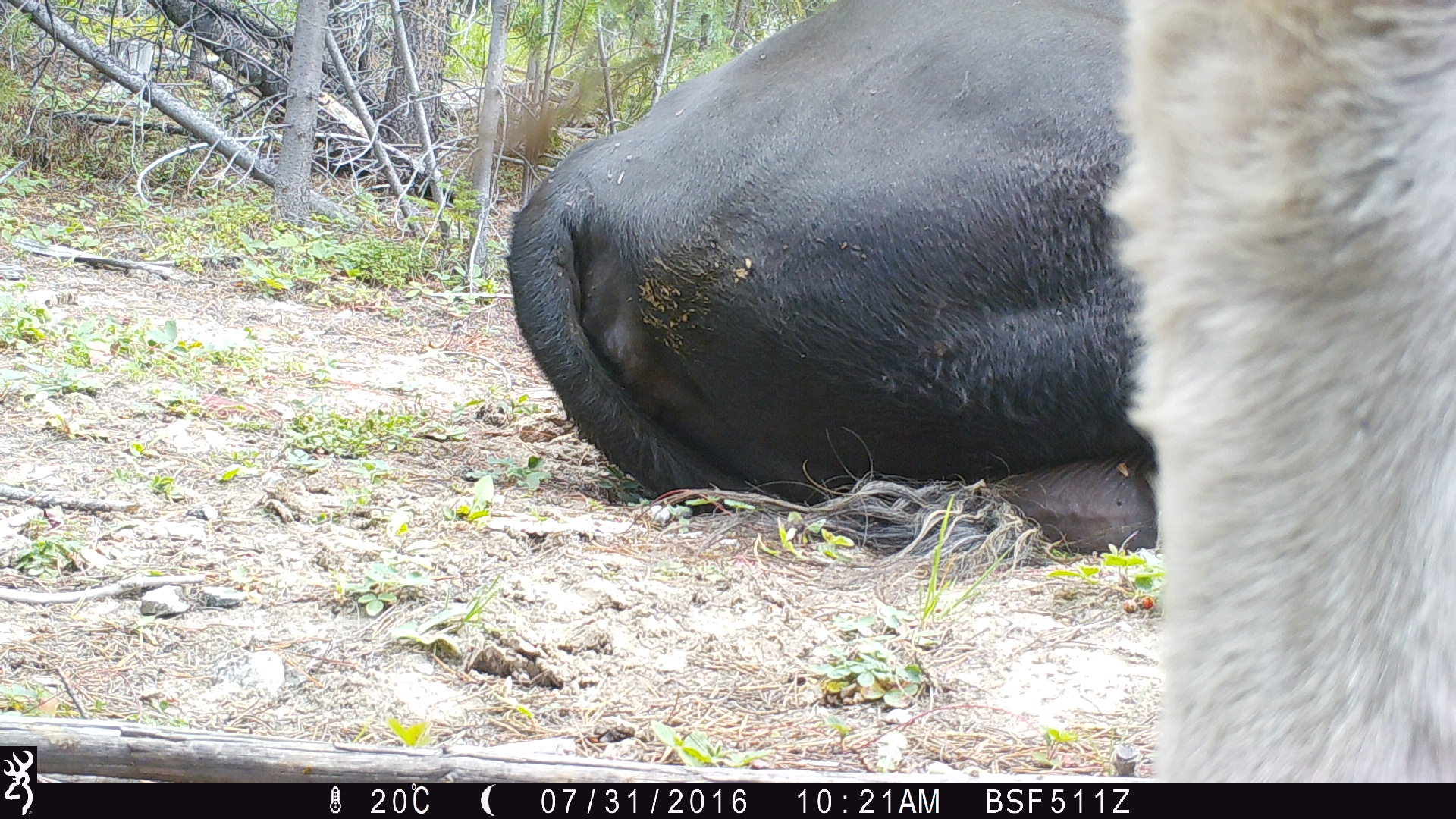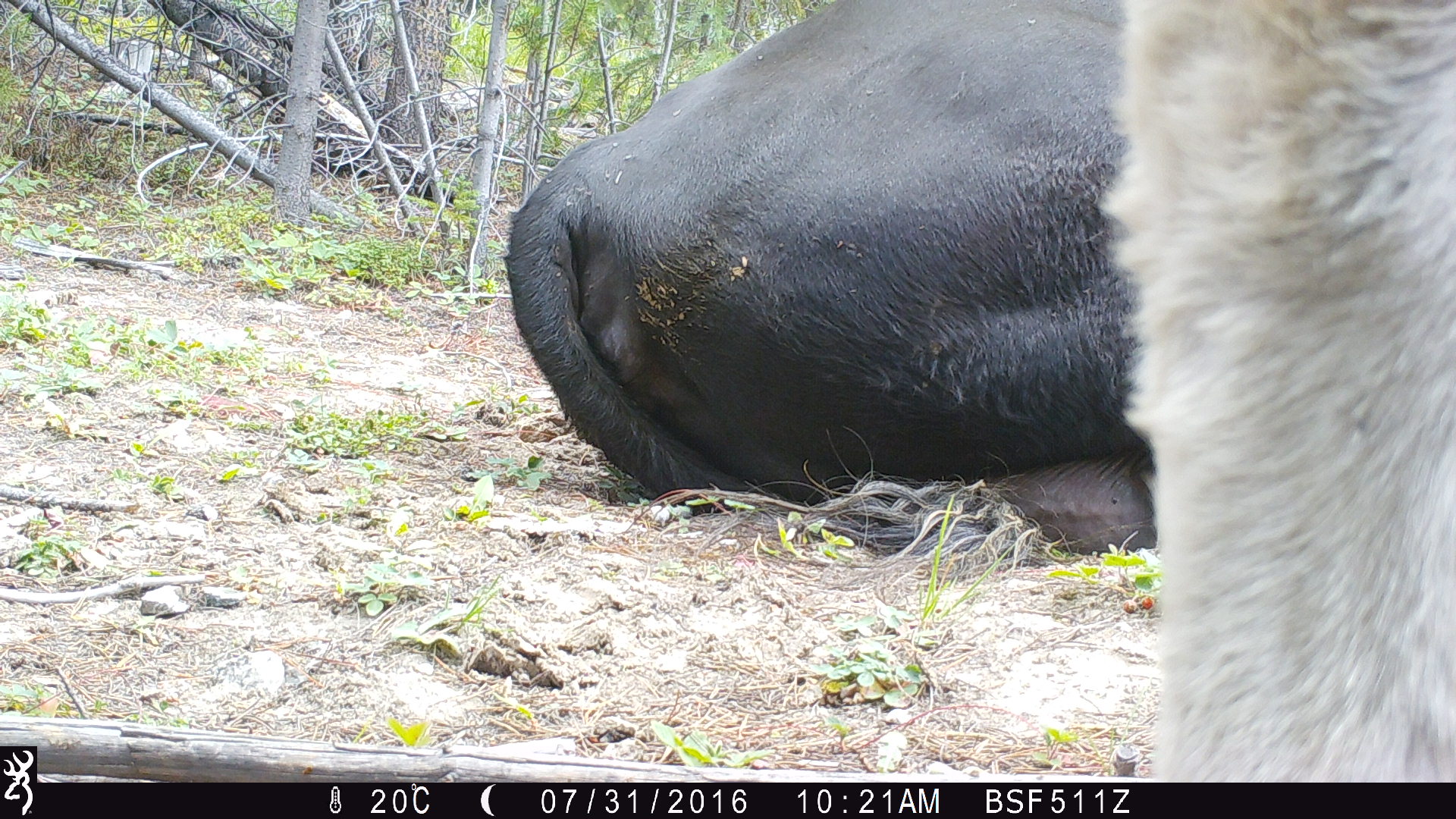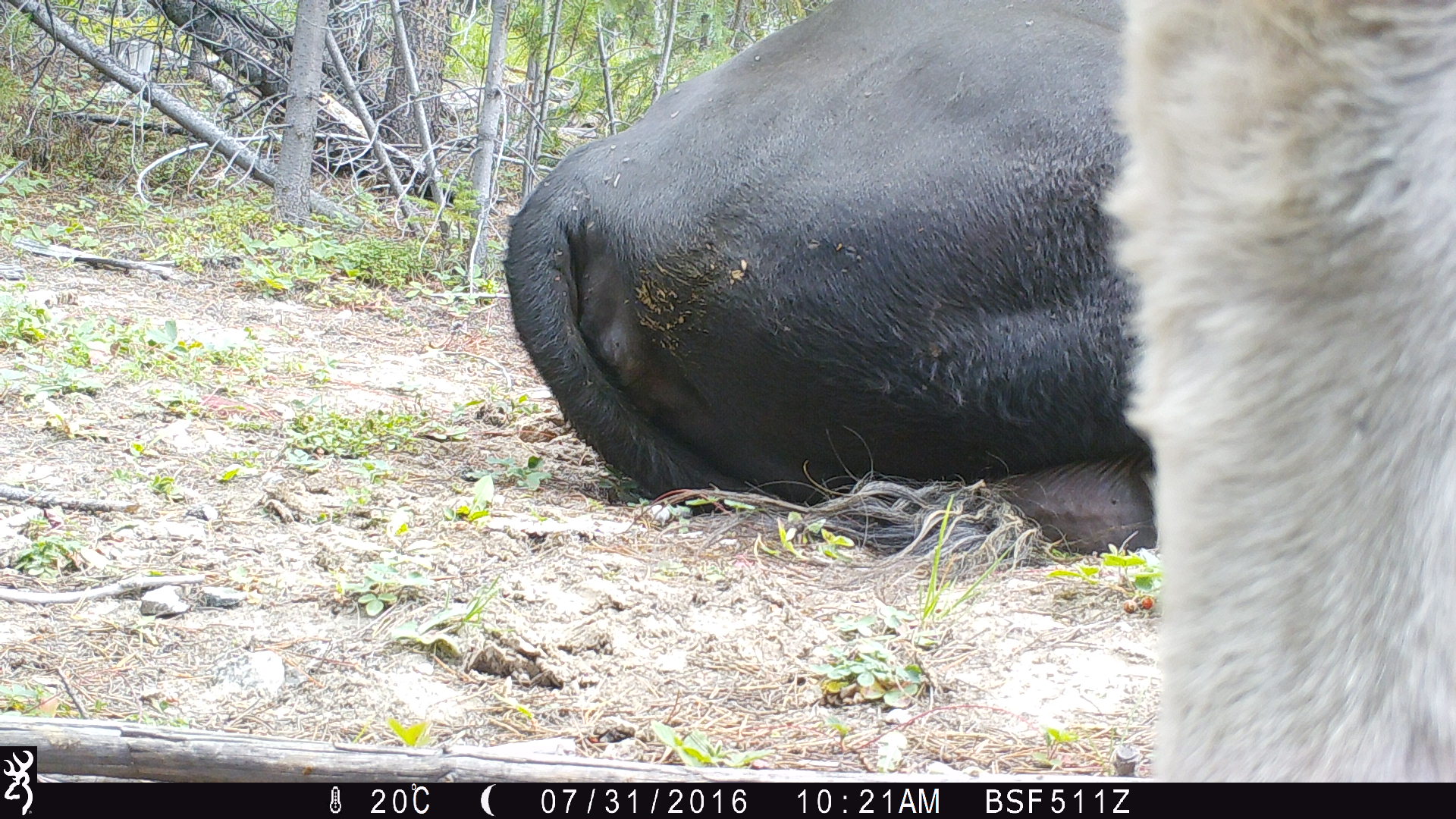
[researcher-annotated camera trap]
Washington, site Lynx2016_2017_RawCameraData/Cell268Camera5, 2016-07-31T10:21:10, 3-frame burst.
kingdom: Animalia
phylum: Chordata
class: Mammalia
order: Artiodactyla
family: Bovidae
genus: Bos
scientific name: Bos taurus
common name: domestic cattle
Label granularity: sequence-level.